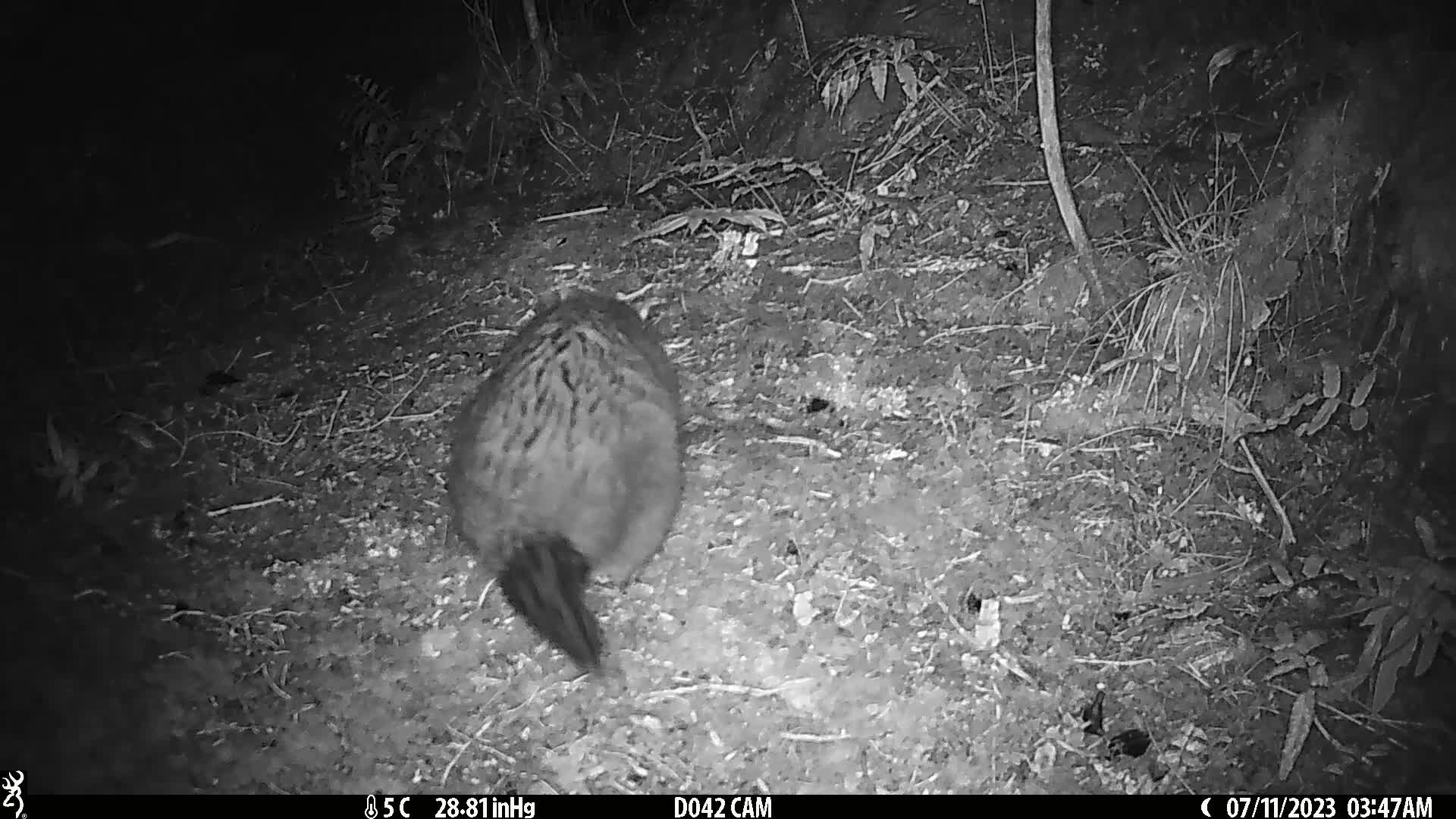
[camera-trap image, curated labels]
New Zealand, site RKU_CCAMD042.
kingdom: Animalia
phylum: Chordata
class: Mammalia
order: Diprotodontia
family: Phalangeridae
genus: Trichosurus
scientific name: Trichosurus vulpecula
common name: common brushtail possum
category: possum